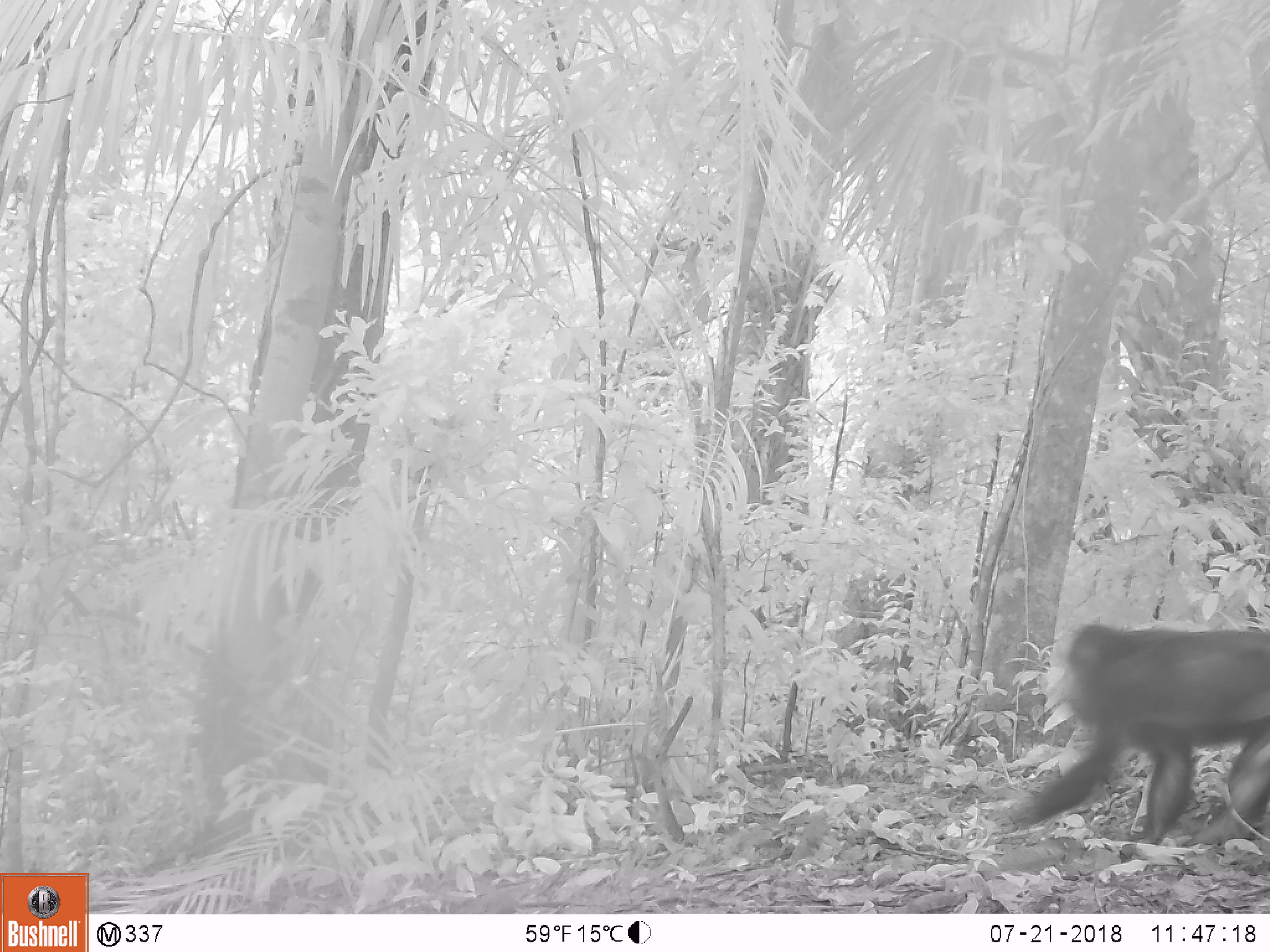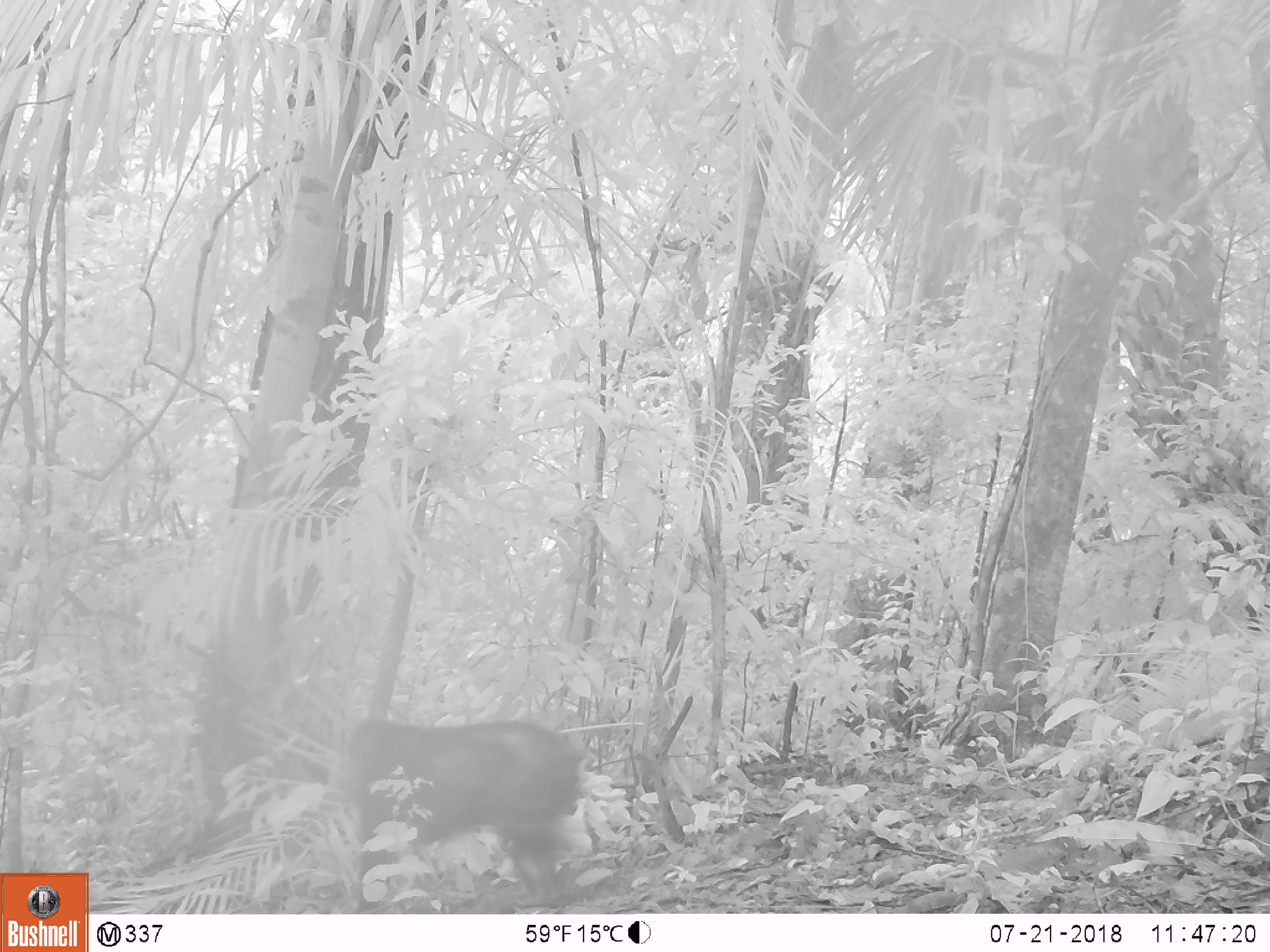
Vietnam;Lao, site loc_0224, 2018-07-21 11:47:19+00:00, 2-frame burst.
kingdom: Animalia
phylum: Chordata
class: Mammalia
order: Primates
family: Cercopithecidae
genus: Macaca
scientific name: Macaca arctoides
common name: stump-tailed macaque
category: stump tailed macaque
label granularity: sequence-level